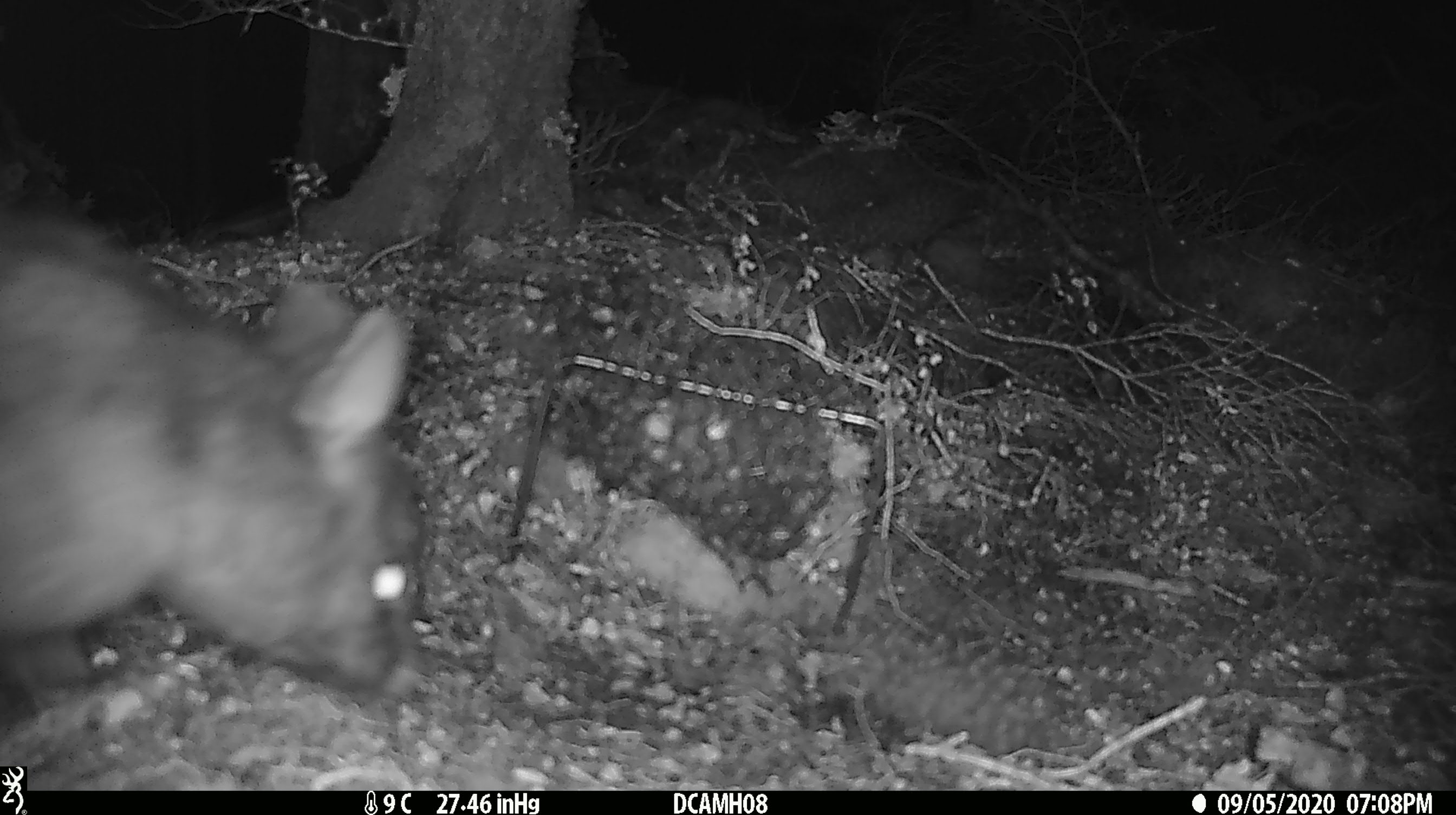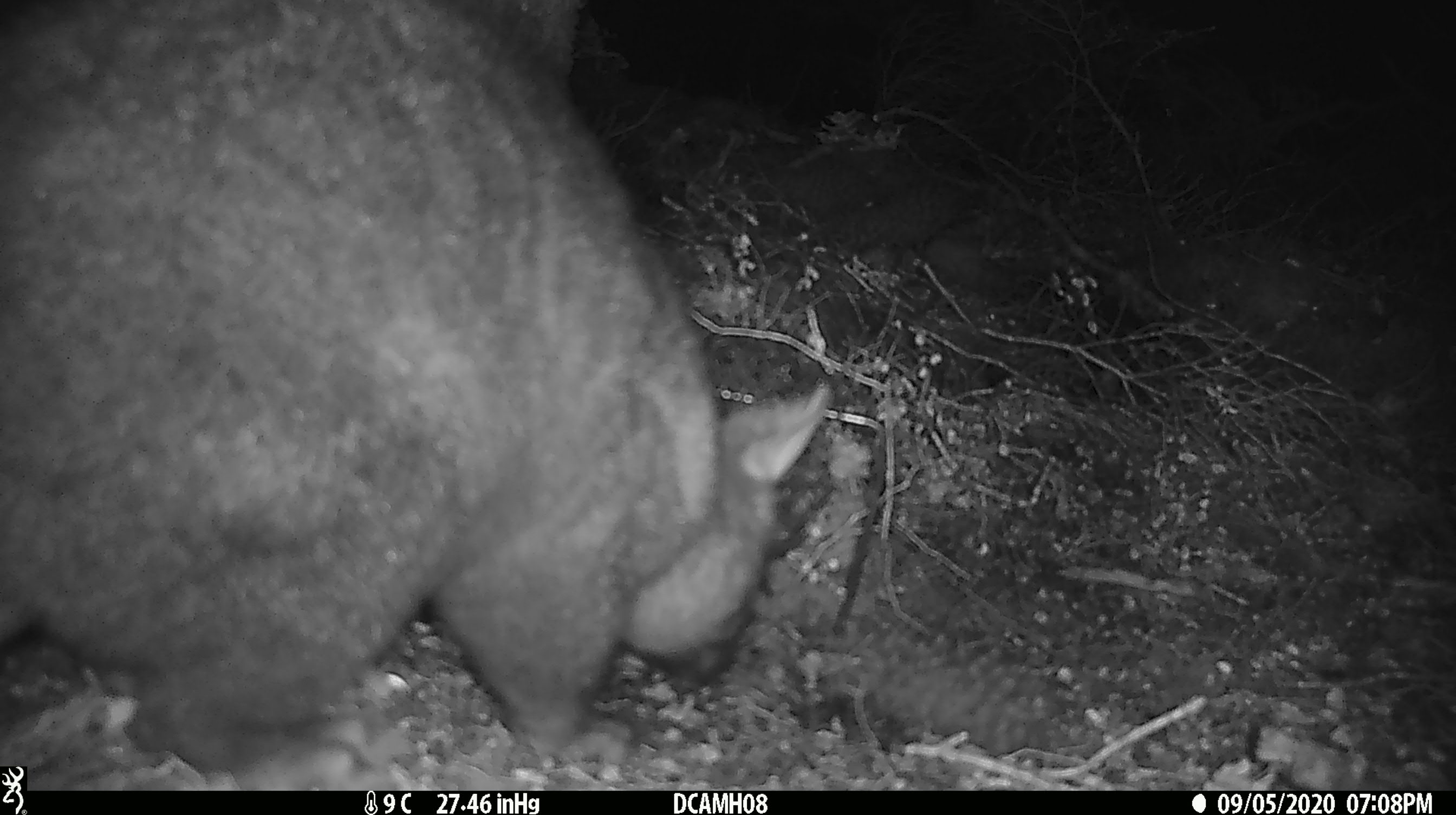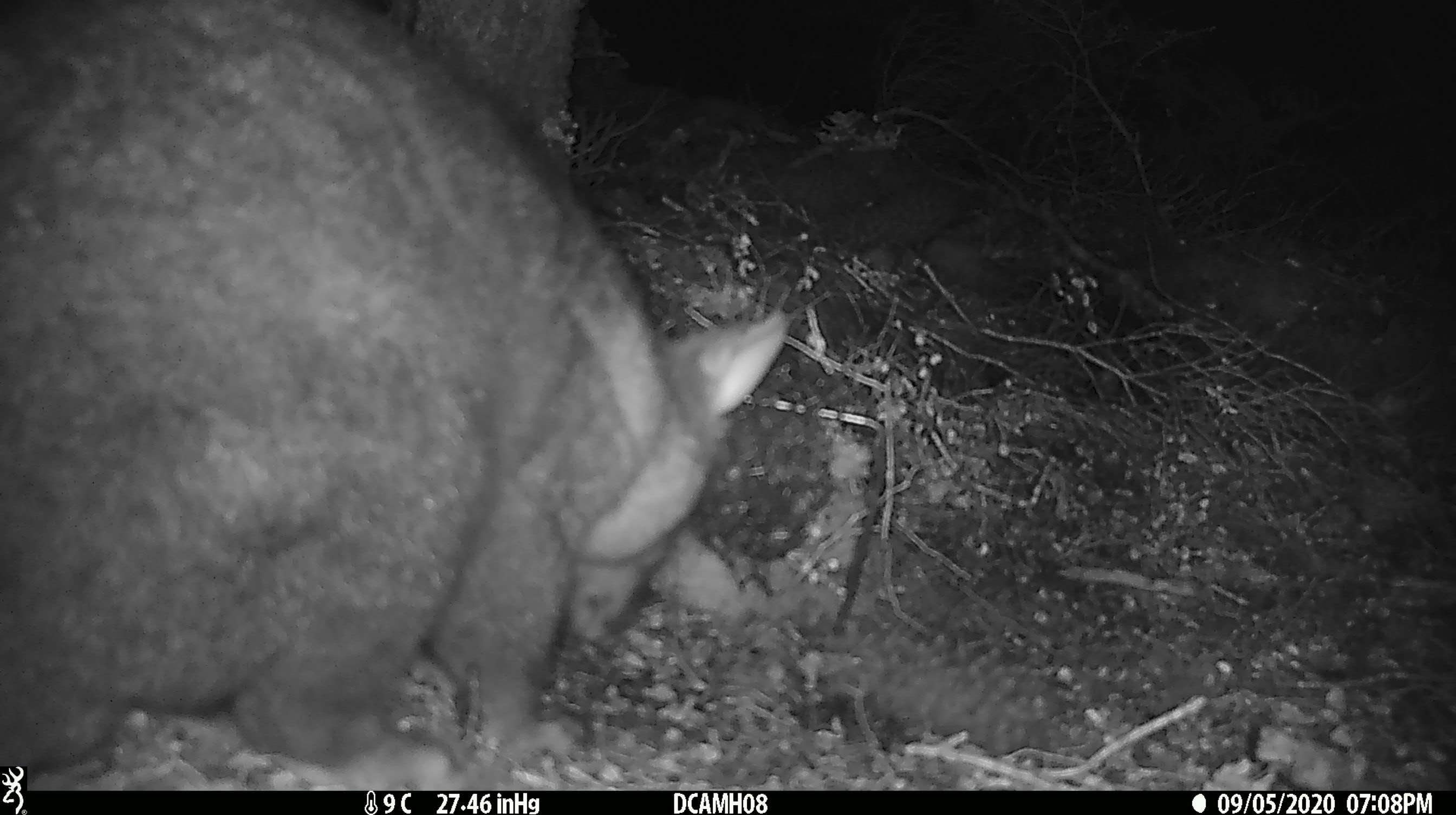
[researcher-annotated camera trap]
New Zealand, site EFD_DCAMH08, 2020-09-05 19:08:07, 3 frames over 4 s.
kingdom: Animalia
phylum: Chordata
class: Mammalia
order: Diprotodontia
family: Phalangeridae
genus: Trichosurus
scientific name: Trichosurus vulpecula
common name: common brushtail possum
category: possum